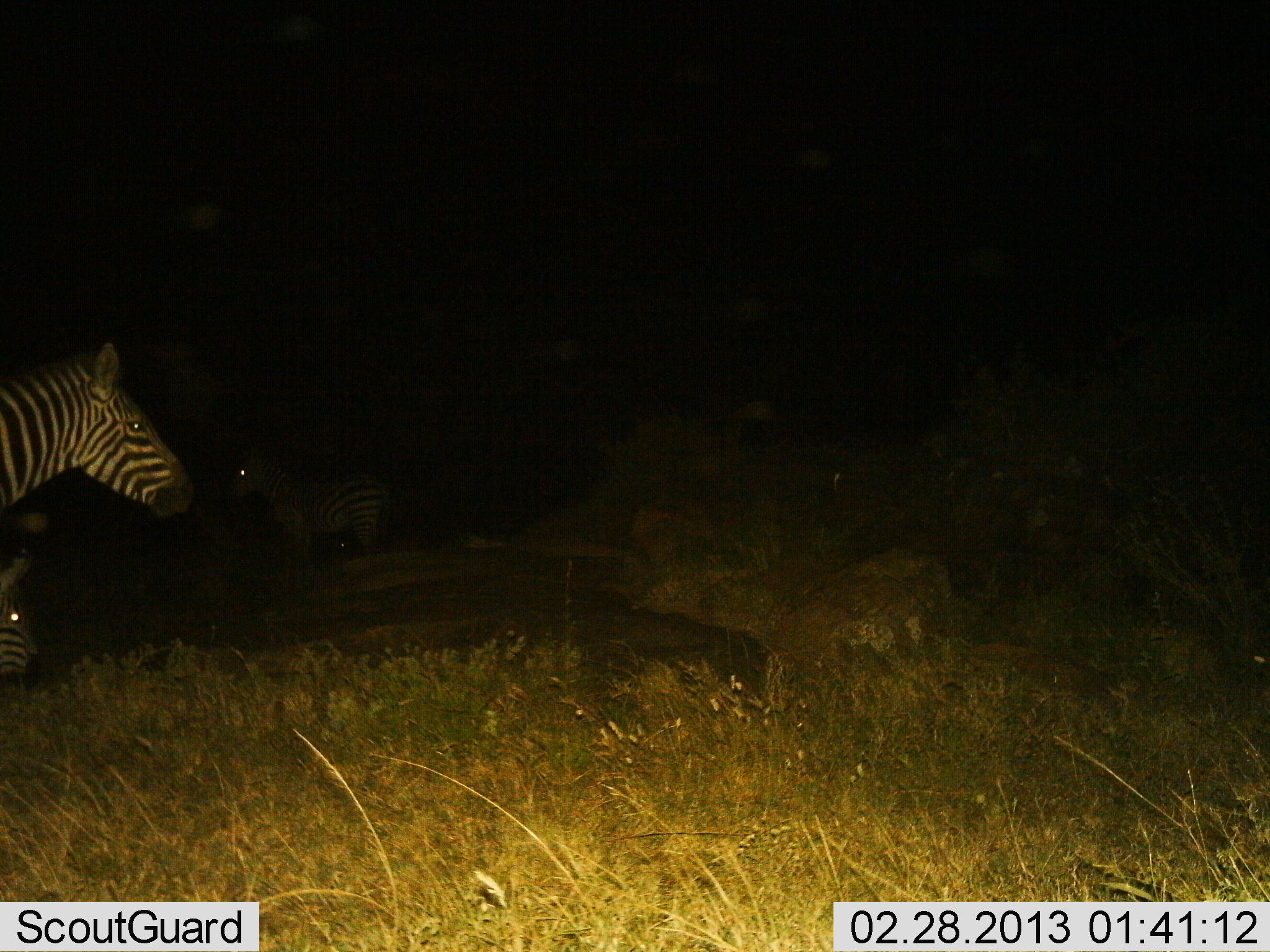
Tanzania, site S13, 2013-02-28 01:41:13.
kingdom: Animalia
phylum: Chordata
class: Mammalia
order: Perissodactyla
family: Equidae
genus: Equus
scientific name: Equus quagga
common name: plains zebra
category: zebra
Zebra (plains zebra) (Equus quagga), count 3. Behavior (volunteer vote fractions): standing 82%, resting 18%, moving 12%, interacting 3%. Young present (vote fraction): 12%. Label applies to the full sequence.